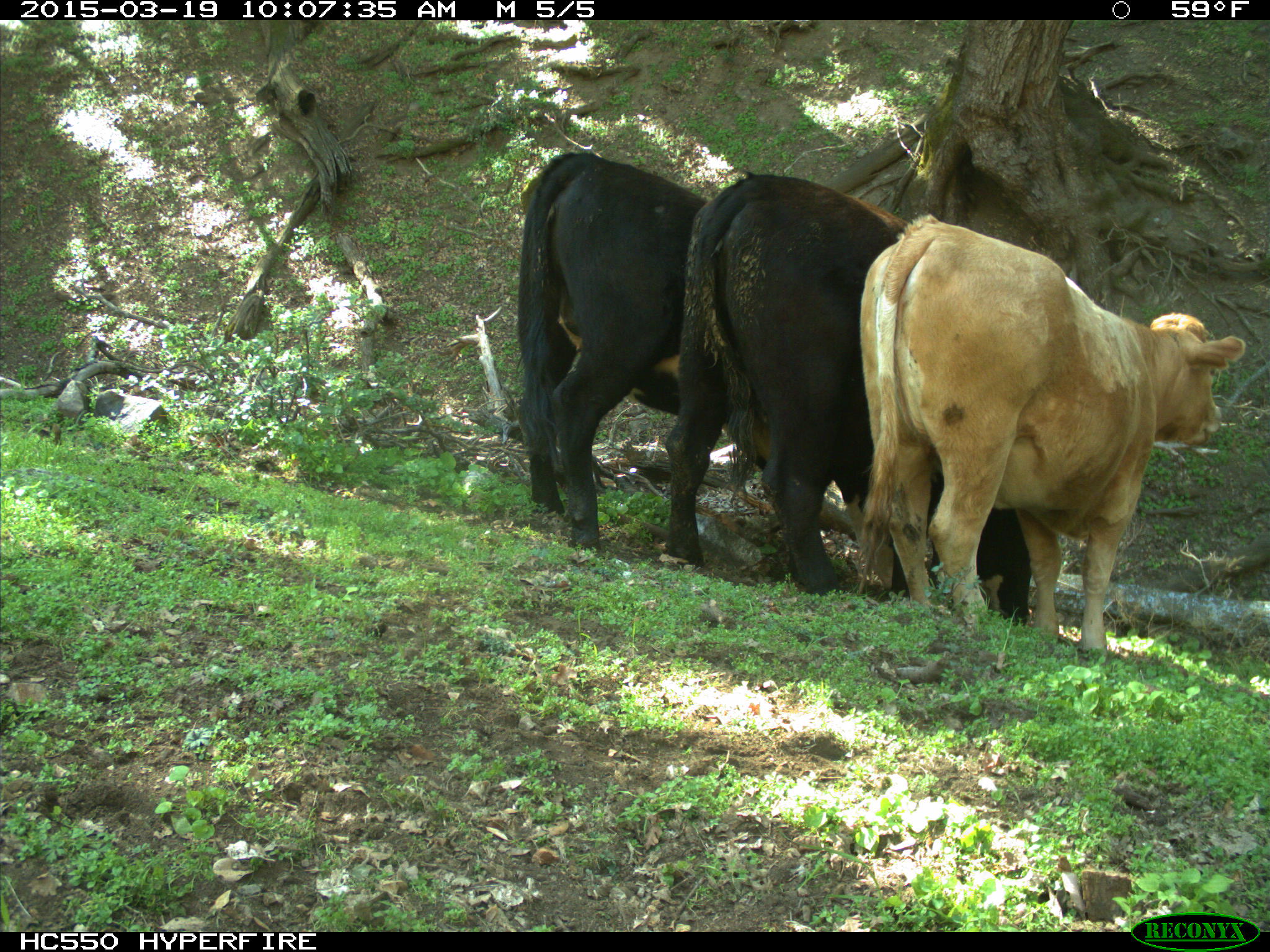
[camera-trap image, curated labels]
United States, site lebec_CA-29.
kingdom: Animalia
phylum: Chordata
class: Mammalia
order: Artiodactyla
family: Bovidae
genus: Bos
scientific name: Bos taurus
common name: domestic cow